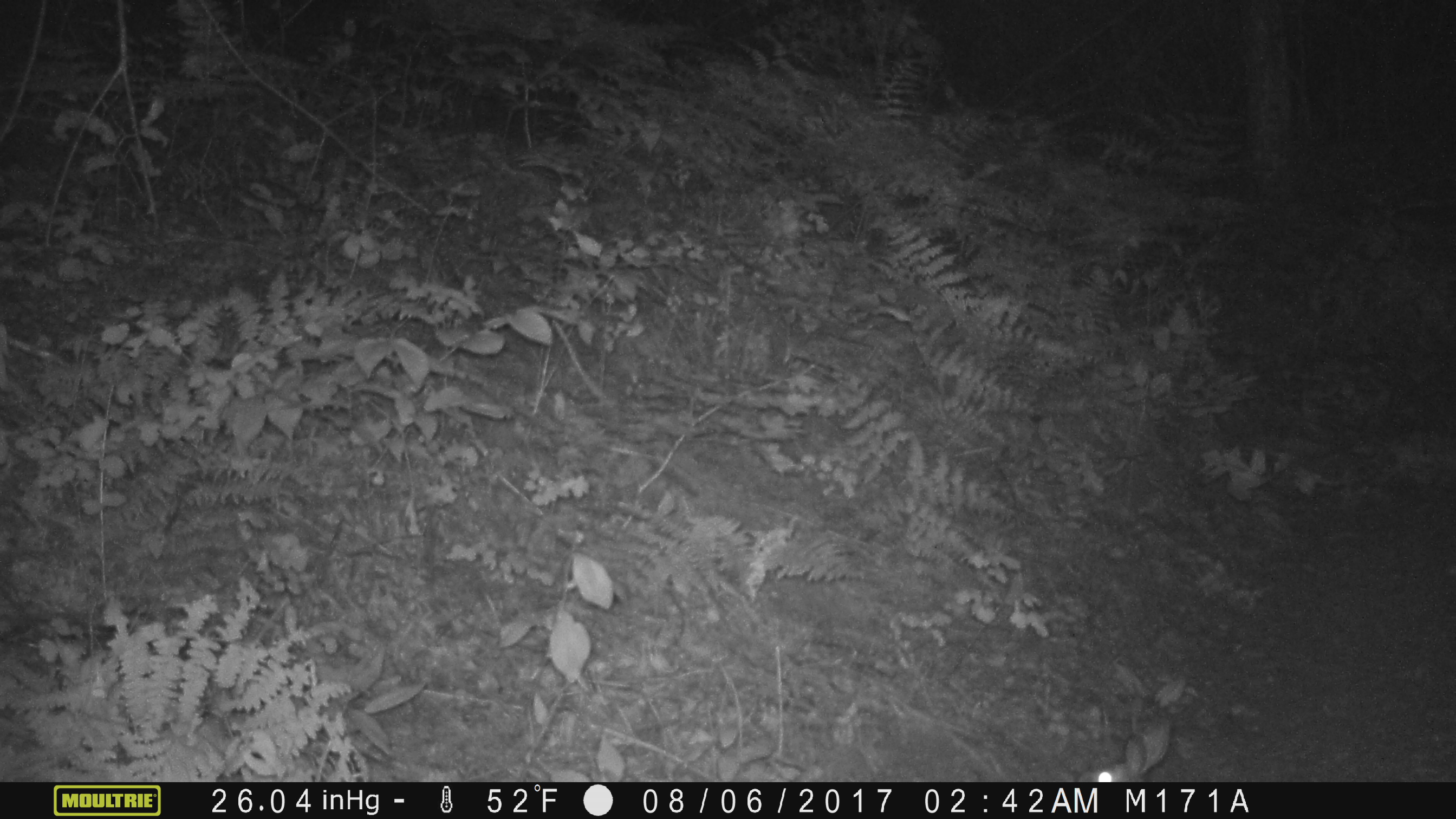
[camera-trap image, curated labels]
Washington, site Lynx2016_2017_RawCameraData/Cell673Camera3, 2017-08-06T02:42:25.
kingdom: Animalia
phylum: Chordata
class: Mammalia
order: Lagomorpha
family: Leporidae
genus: Lepus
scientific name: Lepus americanus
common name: snowshoe hare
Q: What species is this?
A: Lepus americanus (snowshoe hare).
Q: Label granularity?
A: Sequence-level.